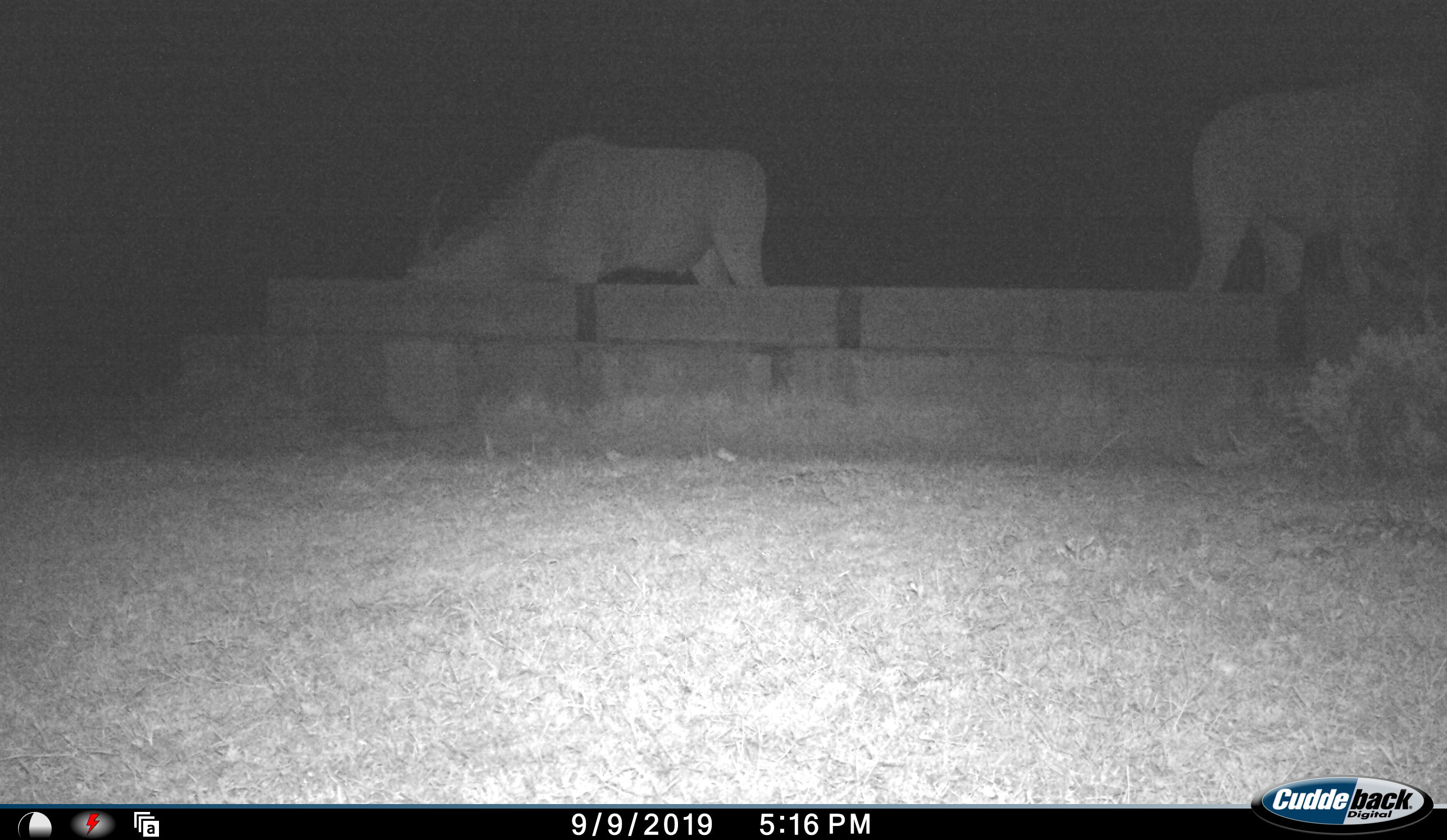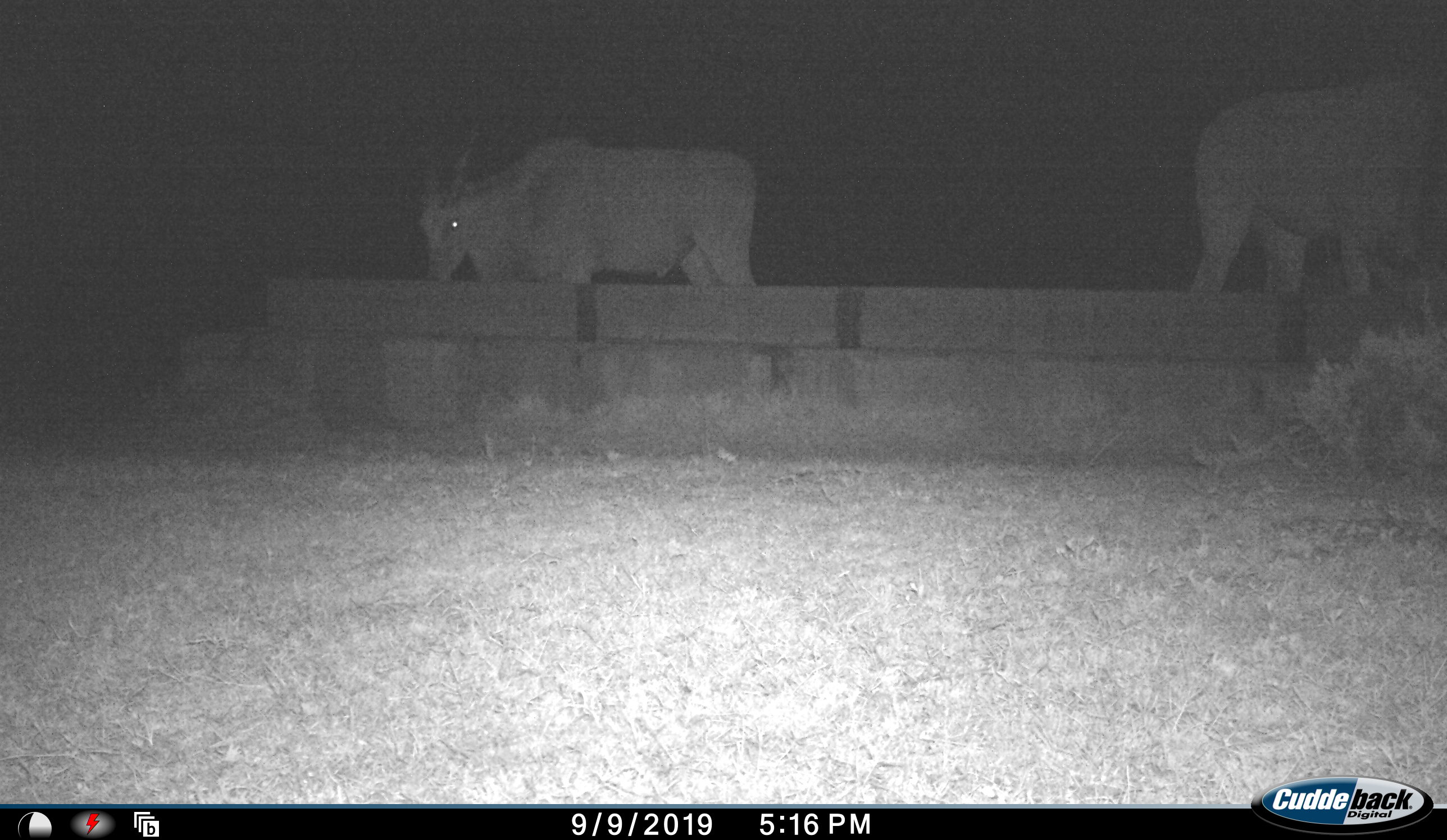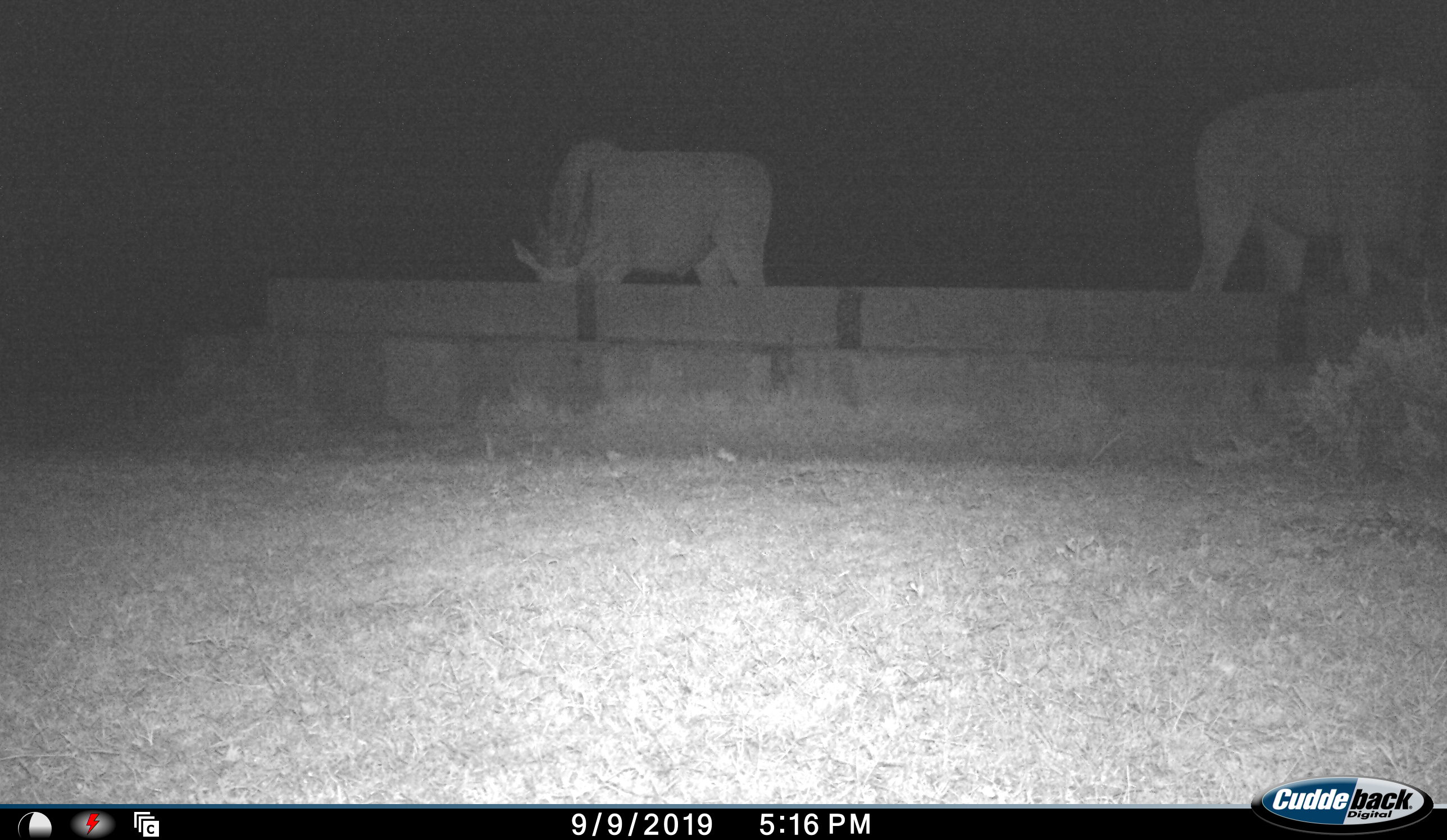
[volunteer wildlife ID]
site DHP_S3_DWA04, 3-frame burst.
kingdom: Animalia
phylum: Chordata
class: Mammalia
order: Artiodactyla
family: Bovidae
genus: Tragelaphus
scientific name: Tragelaphus oryx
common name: eland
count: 2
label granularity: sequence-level